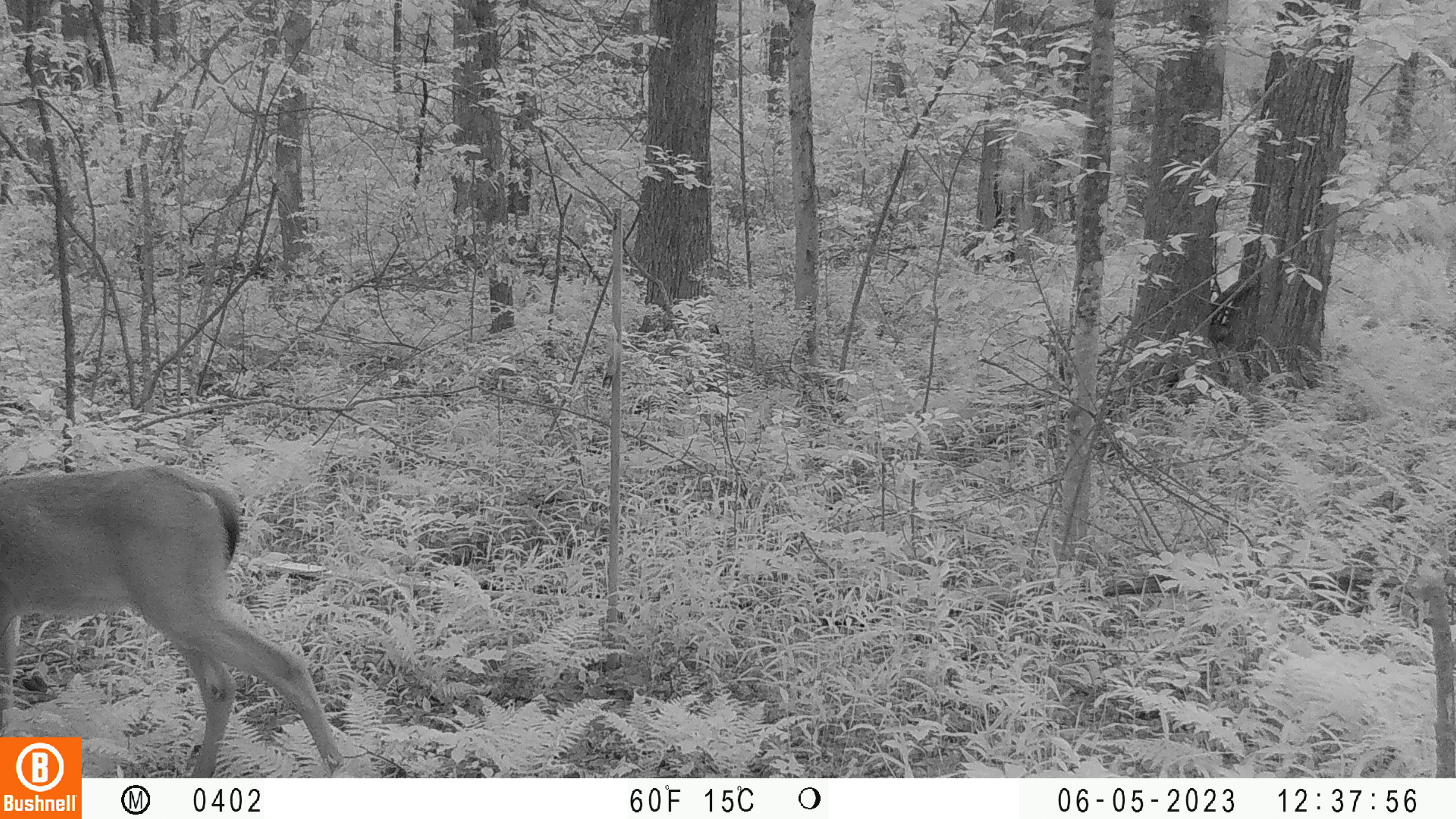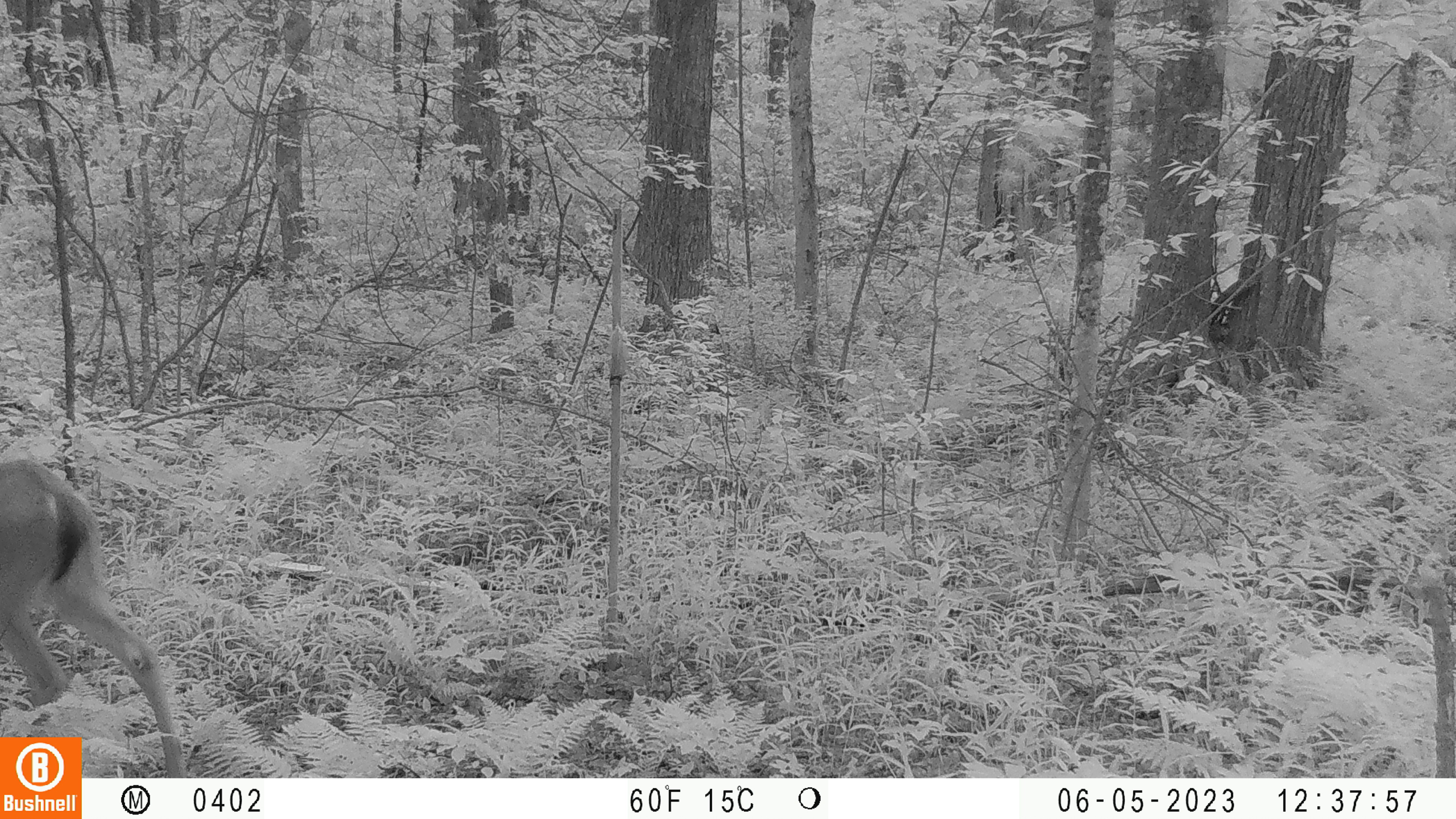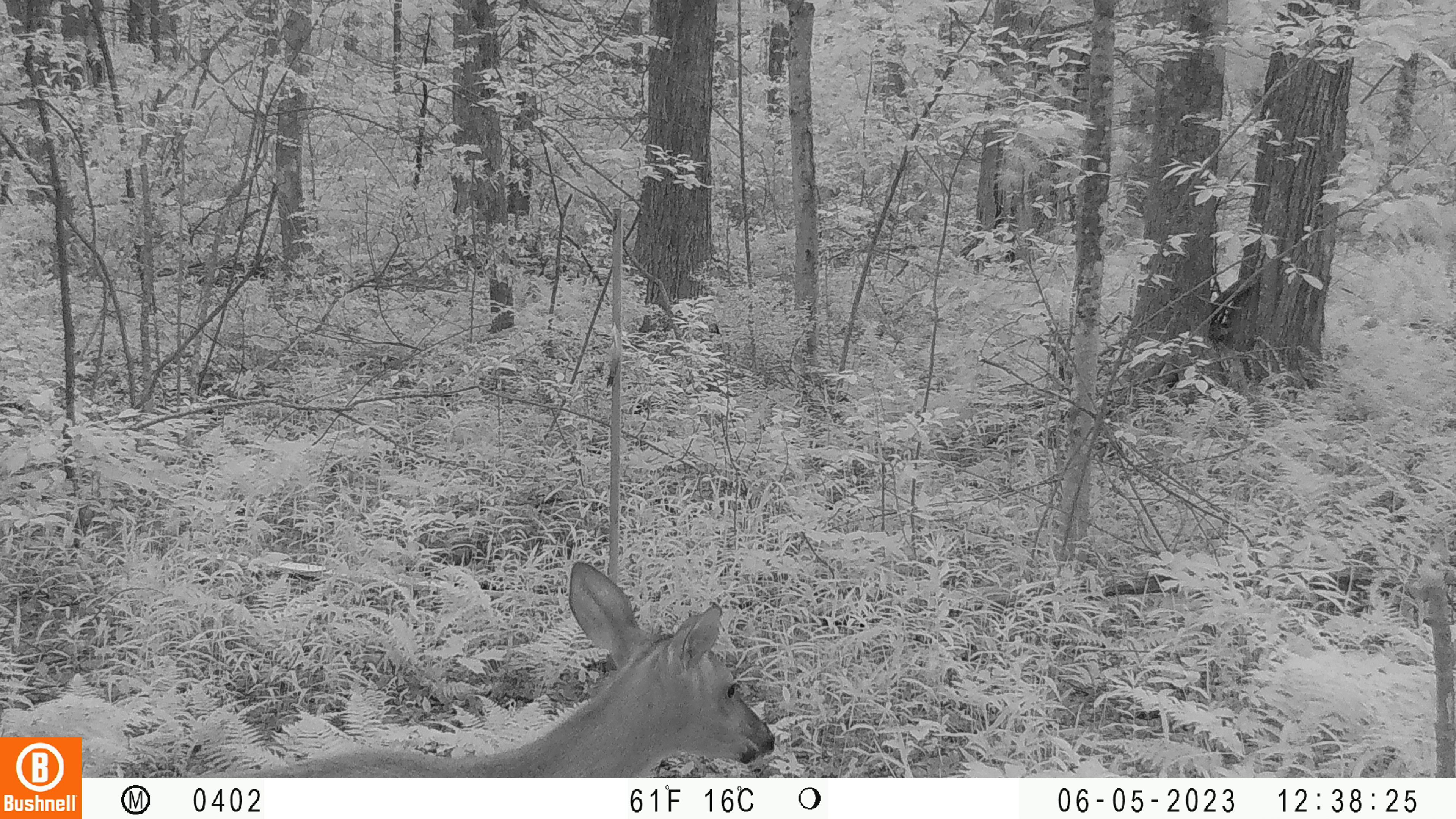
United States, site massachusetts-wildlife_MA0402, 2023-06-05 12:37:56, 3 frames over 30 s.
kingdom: Animalia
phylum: Chordata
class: Mammalia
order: Artiodactyla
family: Cervidae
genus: Odocoileus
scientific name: Odocoileus virginianus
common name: white-tailed deer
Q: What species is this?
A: White-tailed deer (Odocoileus virginianus).